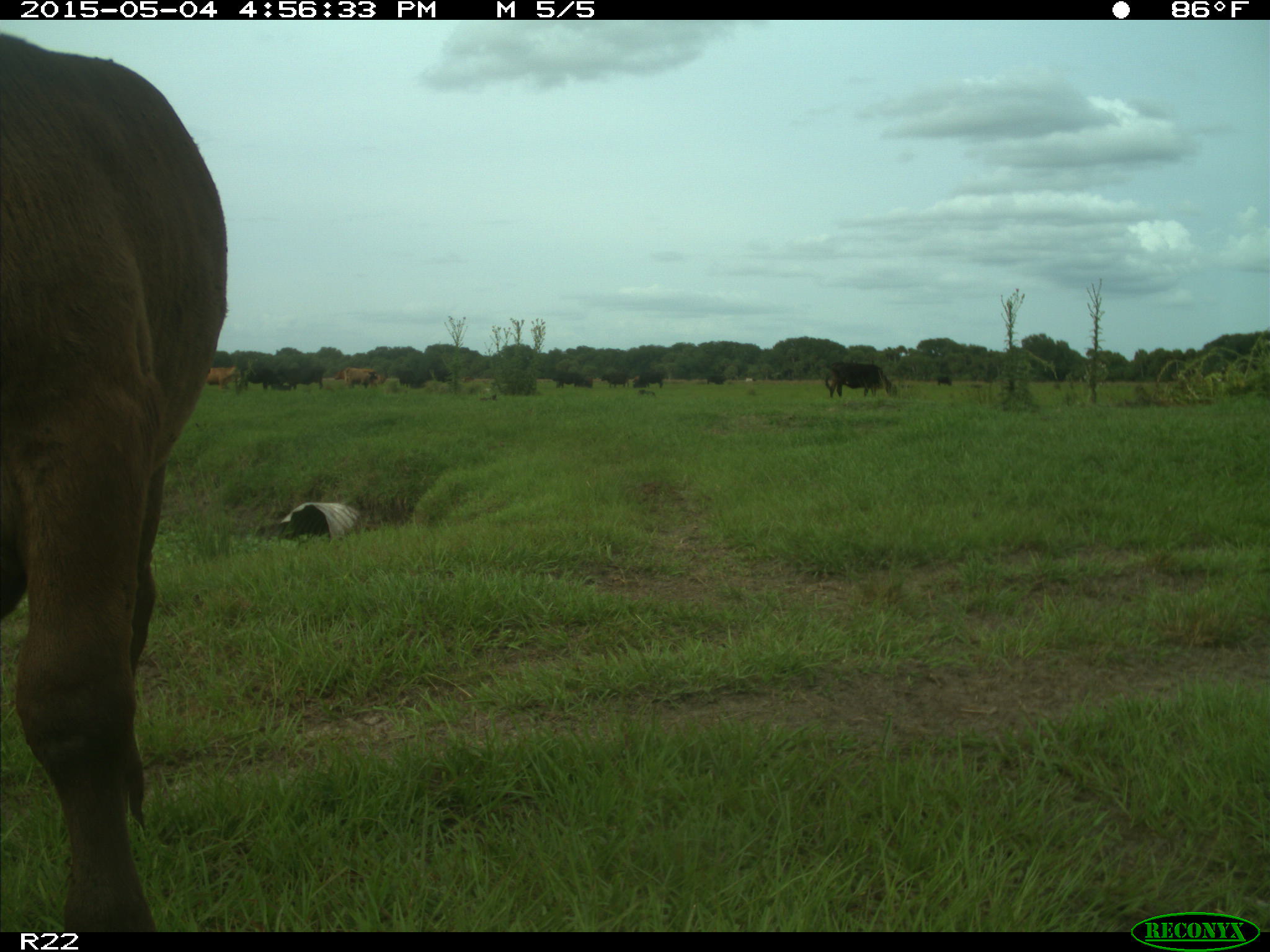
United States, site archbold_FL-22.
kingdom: Animalia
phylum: Chordata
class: Mammalia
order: Artiodactyla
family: Bovidae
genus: Bos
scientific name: Bos taurus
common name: domestic cow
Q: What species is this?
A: Bos taurus (domestic cow).